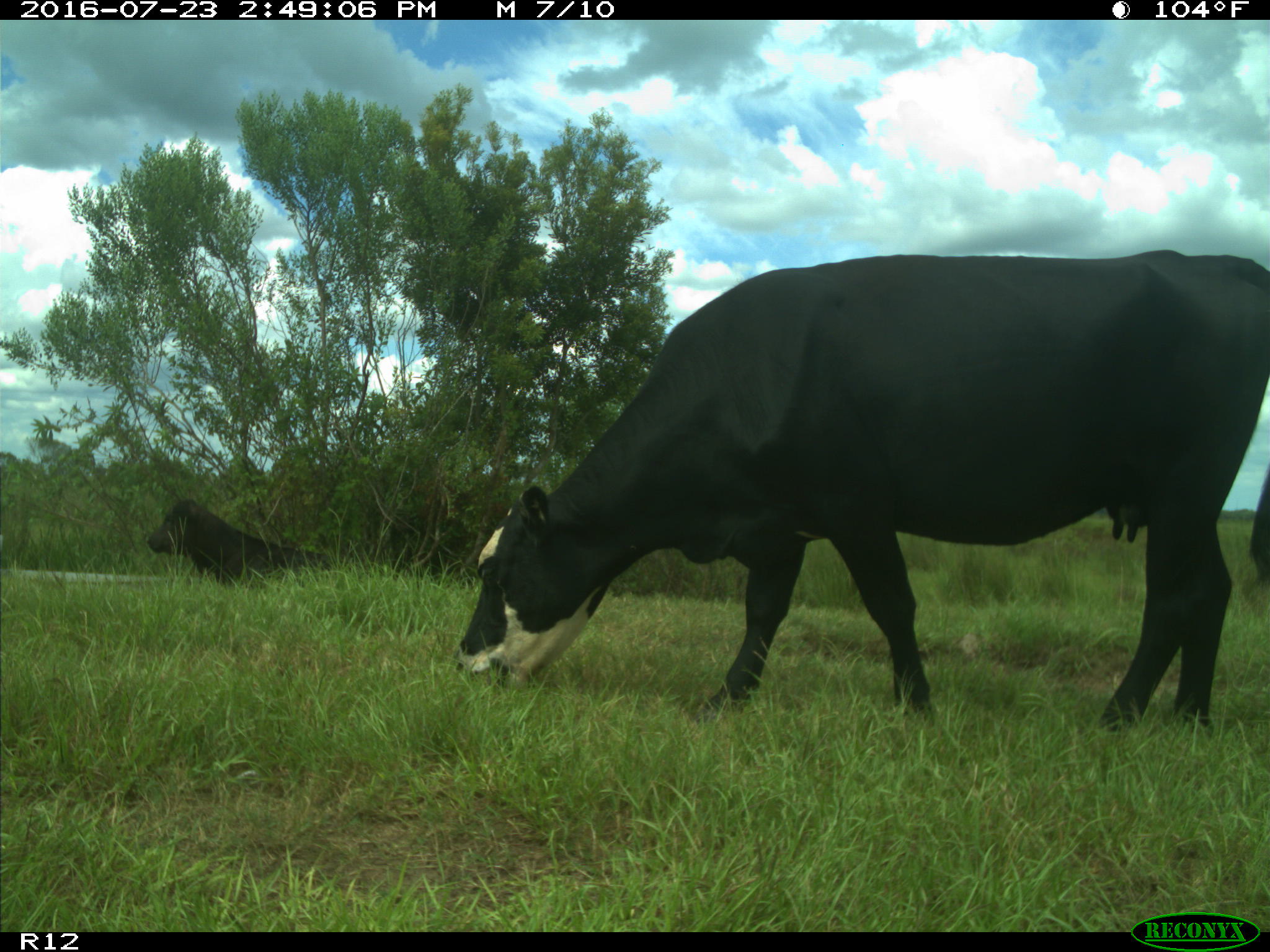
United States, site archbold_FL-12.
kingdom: Animalia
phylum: Chordata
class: Mammalia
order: Artiodactyla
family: Bovidae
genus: Bos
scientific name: Bos taurus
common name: domestic cow